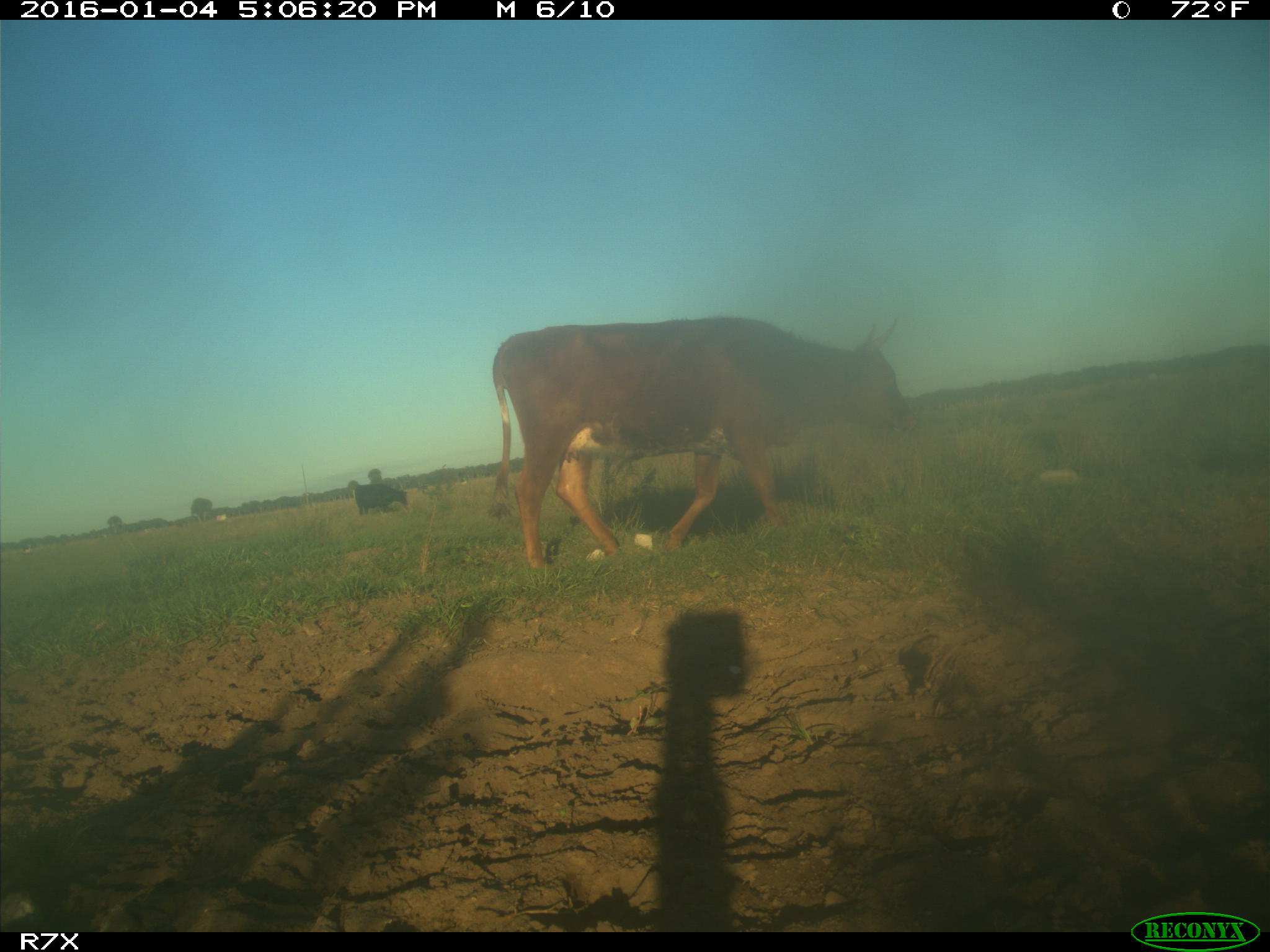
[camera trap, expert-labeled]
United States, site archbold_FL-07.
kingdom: Animalia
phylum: Chordata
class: Mammalia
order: Artiodactyla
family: Bovidae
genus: Bos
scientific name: Bos taurus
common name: domestic cow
Bos taurus (domestic cow).